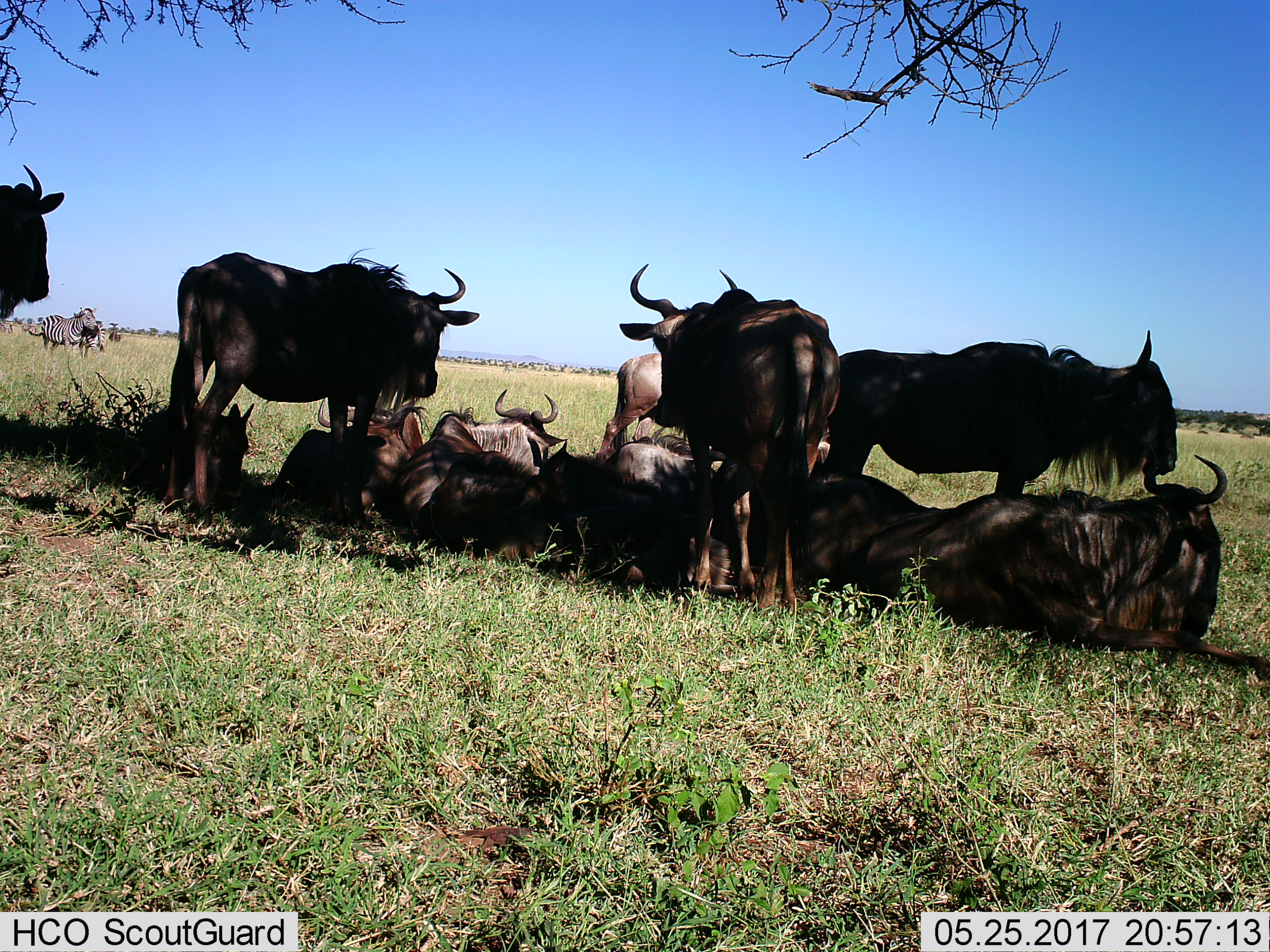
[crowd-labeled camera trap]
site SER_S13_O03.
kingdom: Animalia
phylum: Chordata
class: Mammalia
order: Artiodactyla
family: Bovidae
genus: Connochaetes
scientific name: Connochaetes taurinus taurinus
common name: blue wildebeest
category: wildebeestblue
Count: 11-50.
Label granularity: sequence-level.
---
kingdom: Animalia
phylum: Chordata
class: Mammalia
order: Perissodactyla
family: Equidae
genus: Equus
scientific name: Equus quagga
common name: plains zebra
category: zebraplains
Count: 3.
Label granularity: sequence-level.